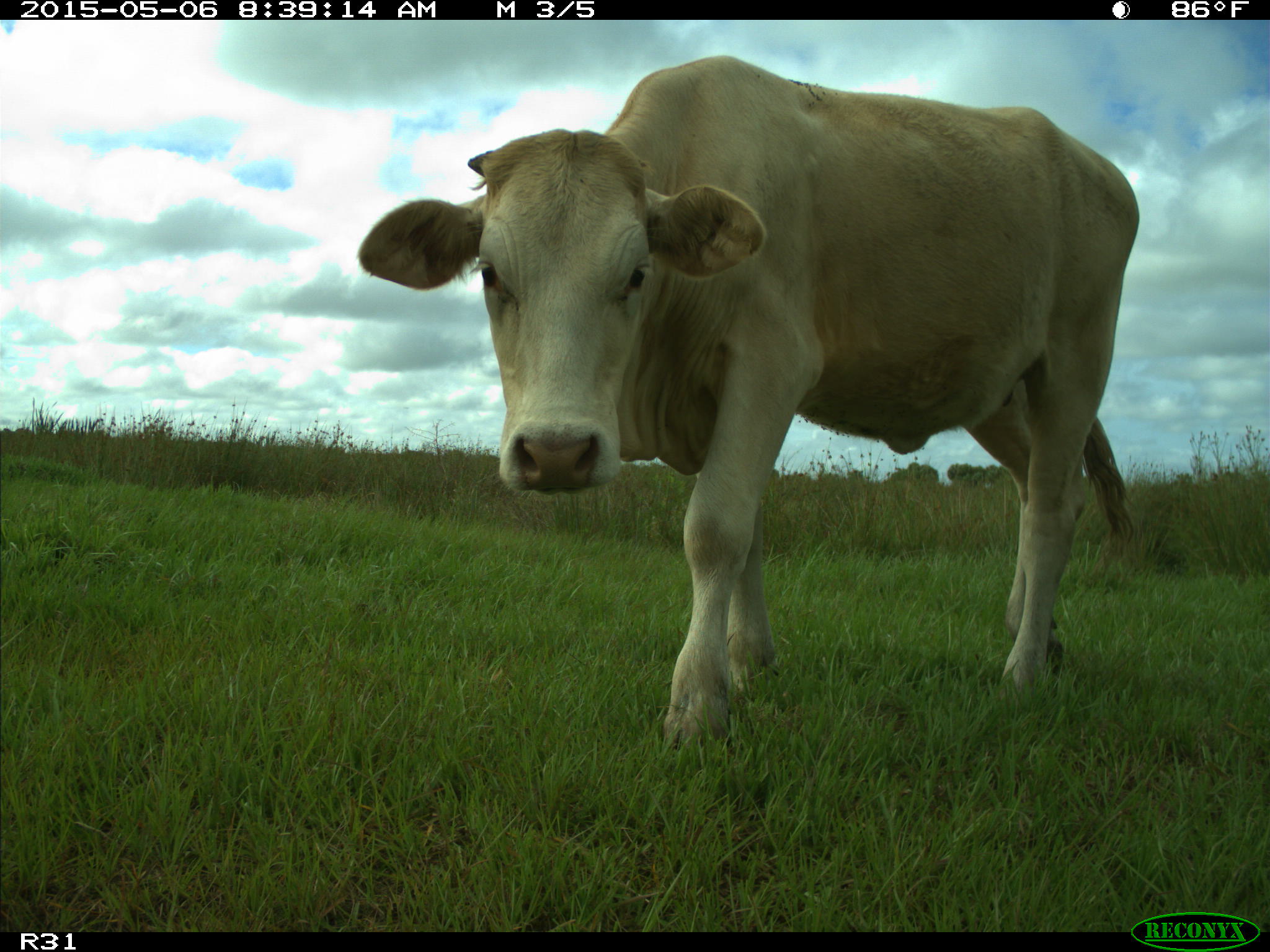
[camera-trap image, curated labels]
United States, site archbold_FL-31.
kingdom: Animalia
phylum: Chordata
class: Mammalia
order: Artiodactyla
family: Bovidae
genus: Bos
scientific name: Bos taurus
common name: domestic cow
Bos taurus (domestic cow).